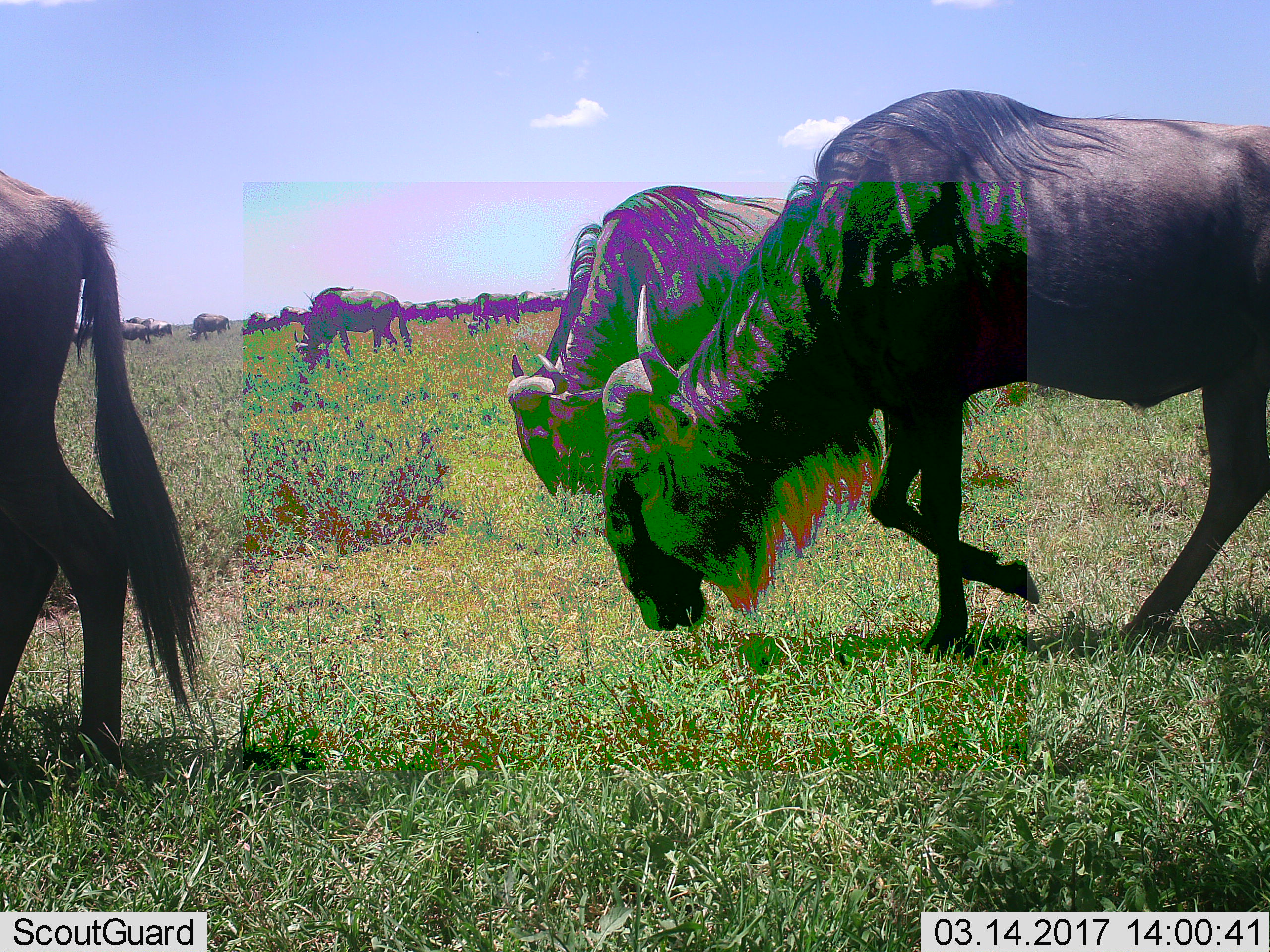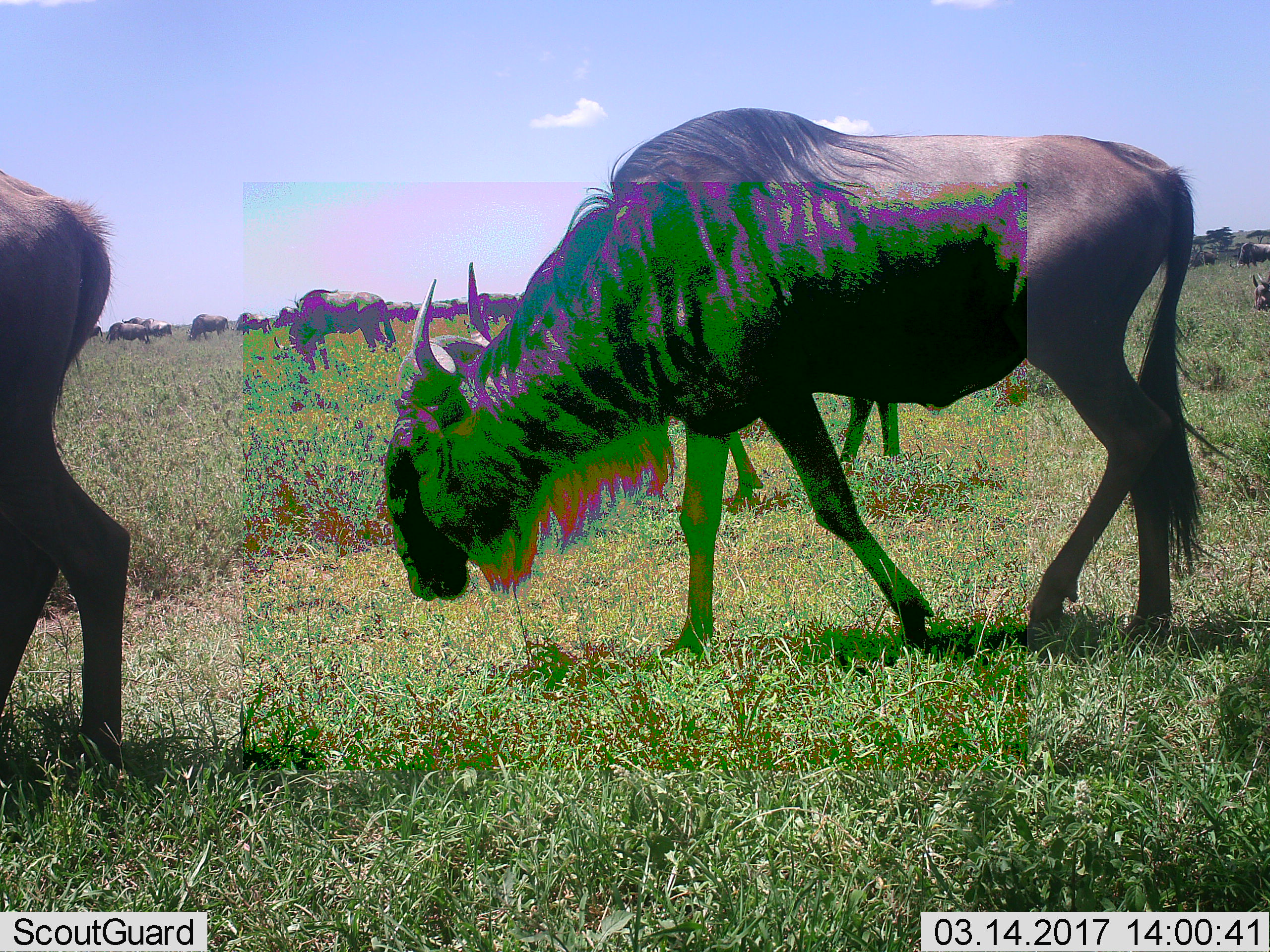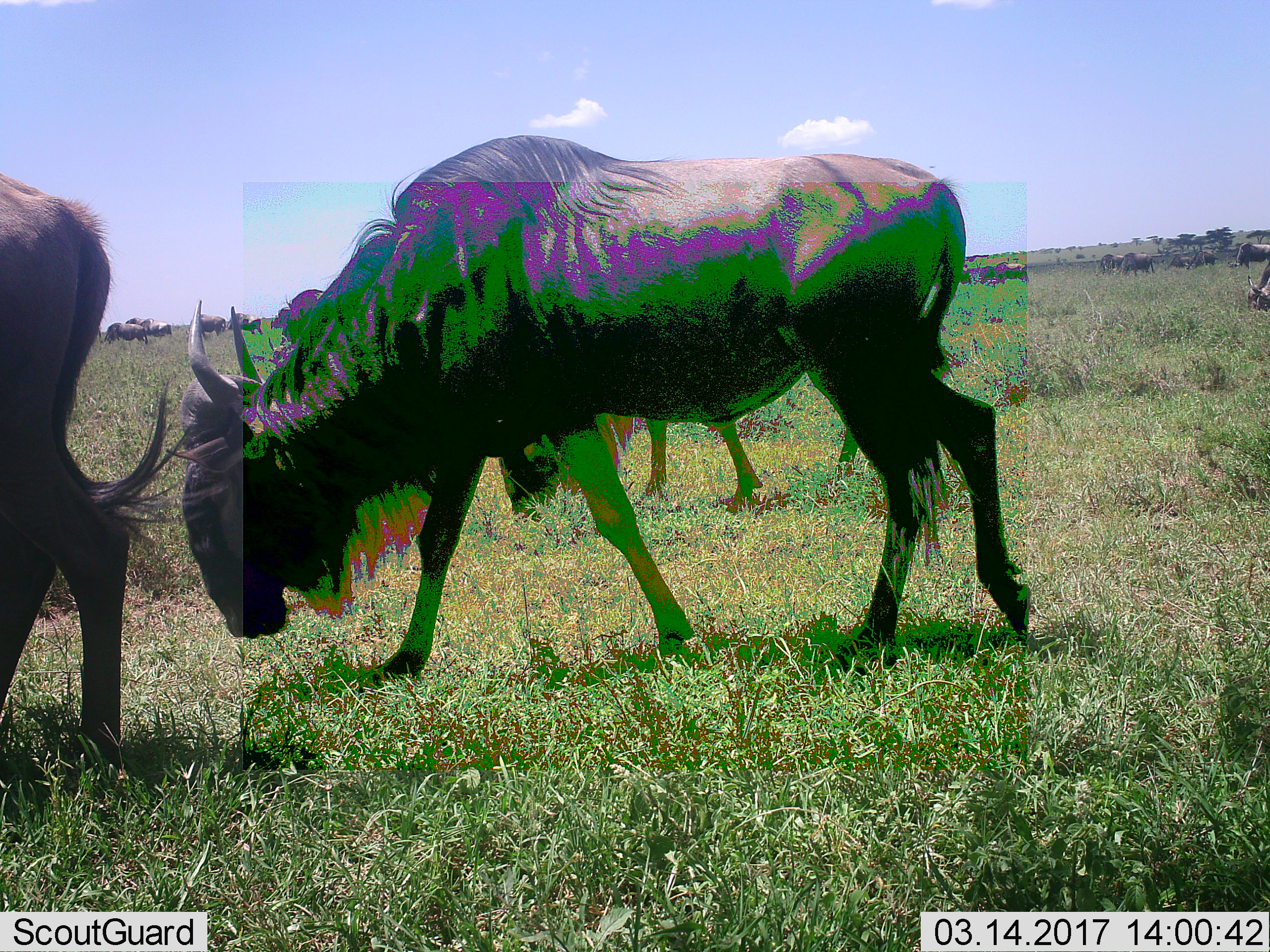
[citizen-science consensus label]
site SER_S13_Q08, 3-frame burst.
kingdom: Animalia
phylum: Chordata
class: Mammalia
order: Artiodactyla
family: Bovidae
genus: Connochaetes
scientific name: Connochaetes taurinus taurinus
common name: blue wildebeest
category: wildebeestblue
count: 11-50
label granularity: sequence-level